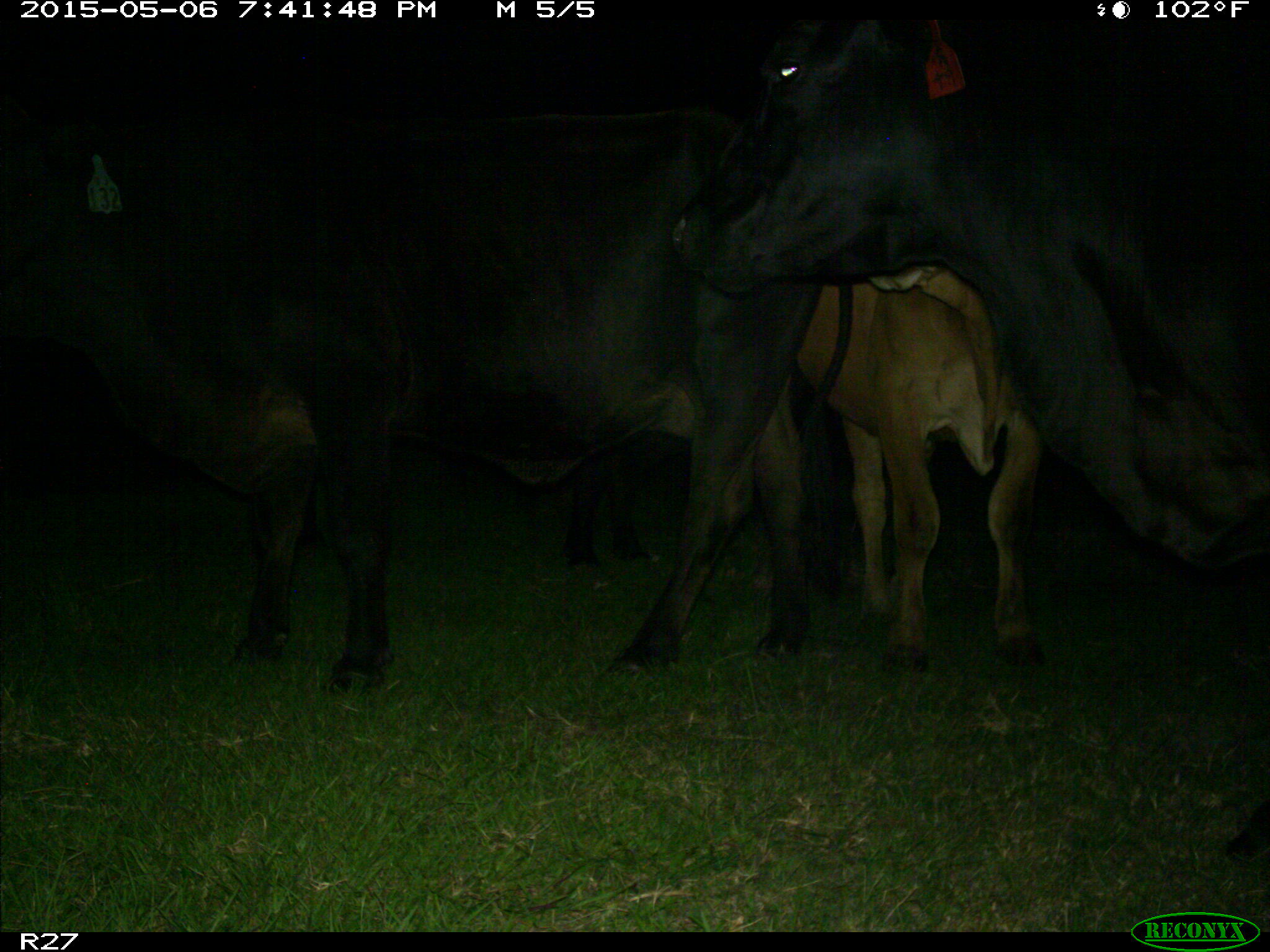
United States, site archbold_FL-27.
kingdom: Animalia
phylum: Chordata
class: Mammalia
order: Artiodactyla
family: Bovidae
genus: Bos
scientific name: Bos taurus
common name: domestic cow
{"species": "Bos taurus (domestic cow)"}